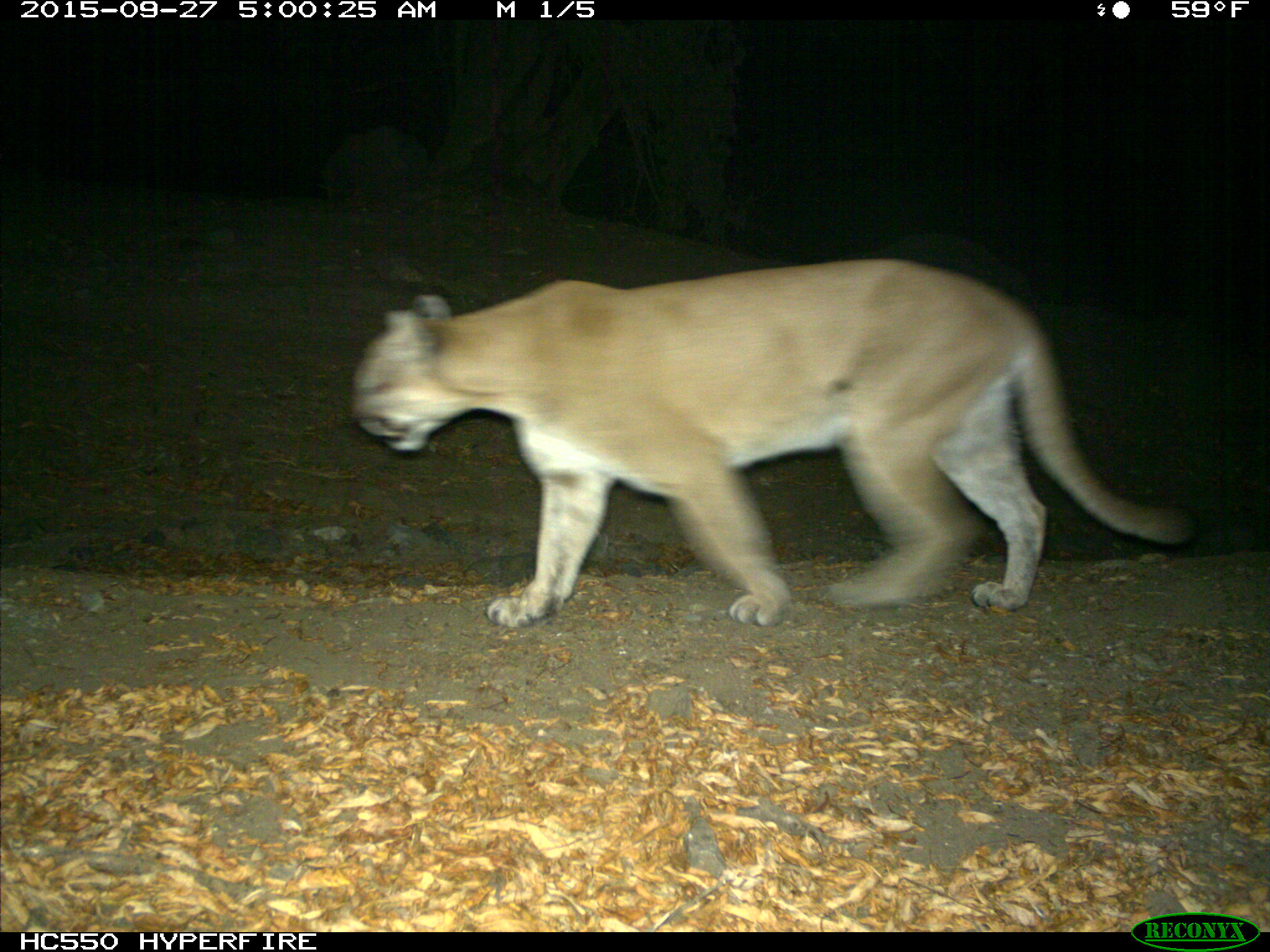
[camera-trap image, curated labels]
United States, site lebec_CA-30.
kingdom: Animalia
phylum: Chordata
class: Mammalia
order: Carnivora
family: Felidae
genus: Puma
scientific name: Puma concolor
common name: mountain lion